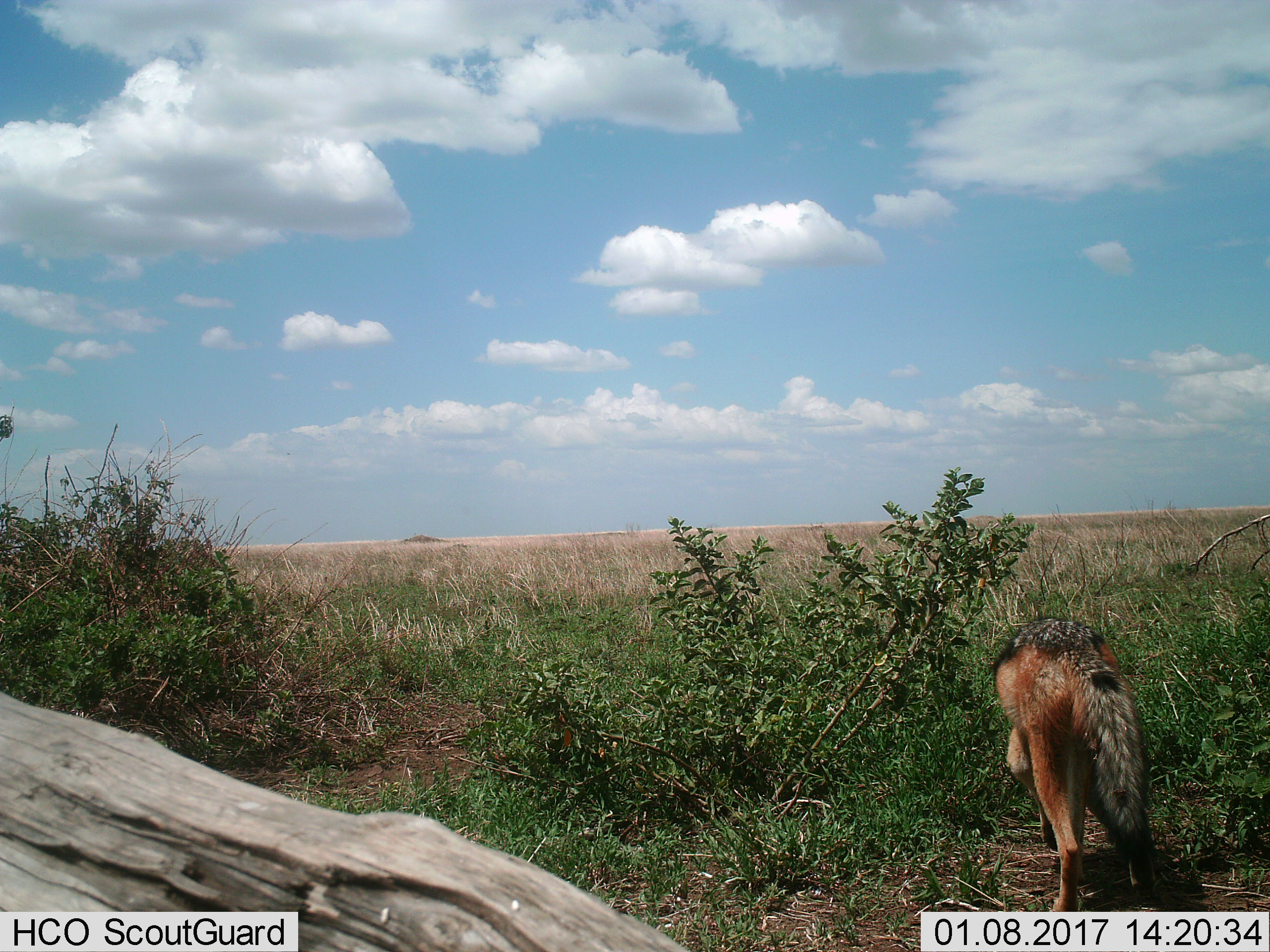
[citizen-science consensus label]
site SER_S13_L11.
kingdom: Animalia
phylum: Chordata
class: Mammalia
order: Carnivora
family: Canidae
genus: Lupulella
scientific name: Lupulella mesomelas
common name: black-backed jackal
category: jackalblackbacked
Jackalblackbacked (black-backed jackal) (Lupulella mesomelas), count 1. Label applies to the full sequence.